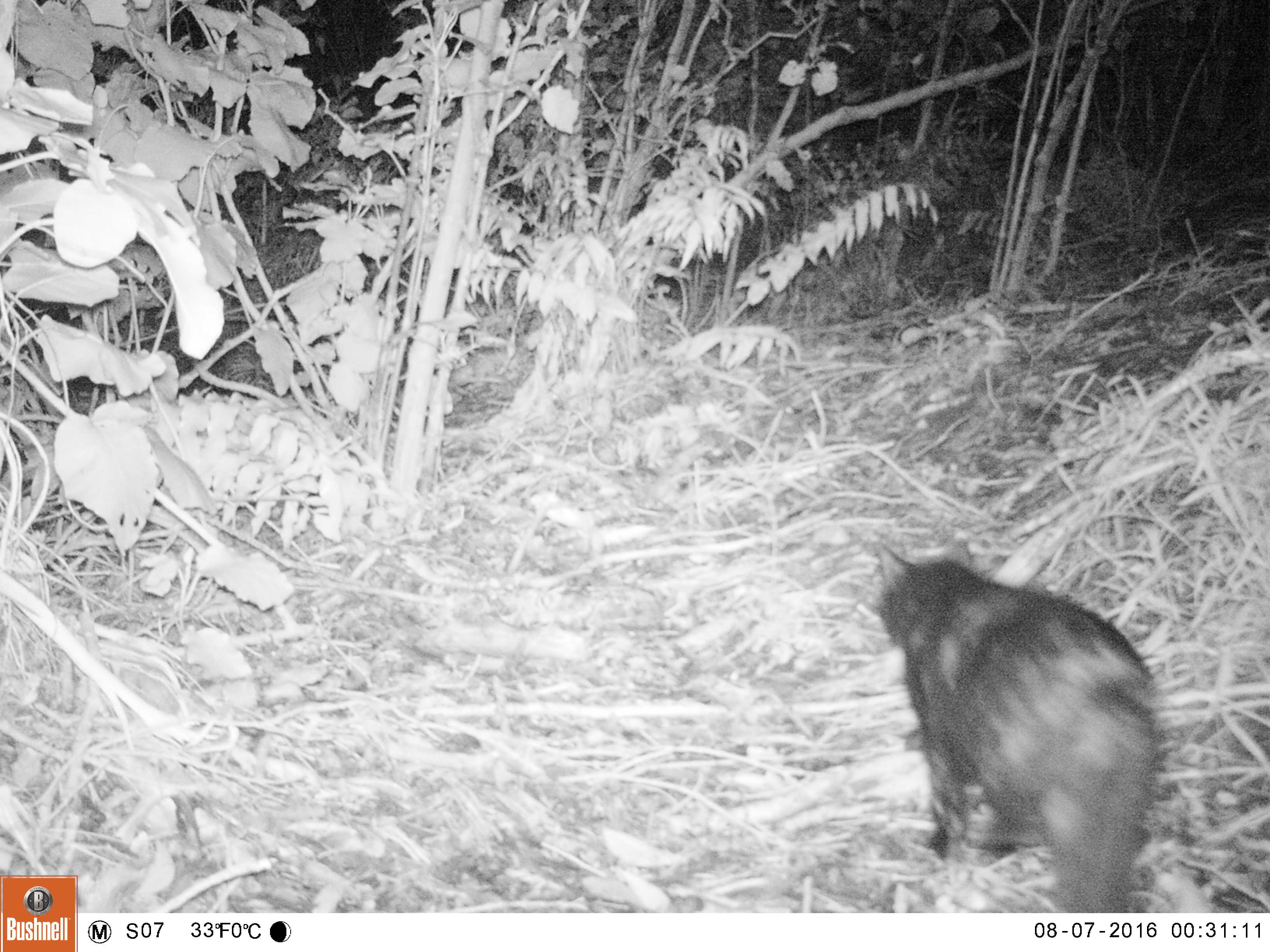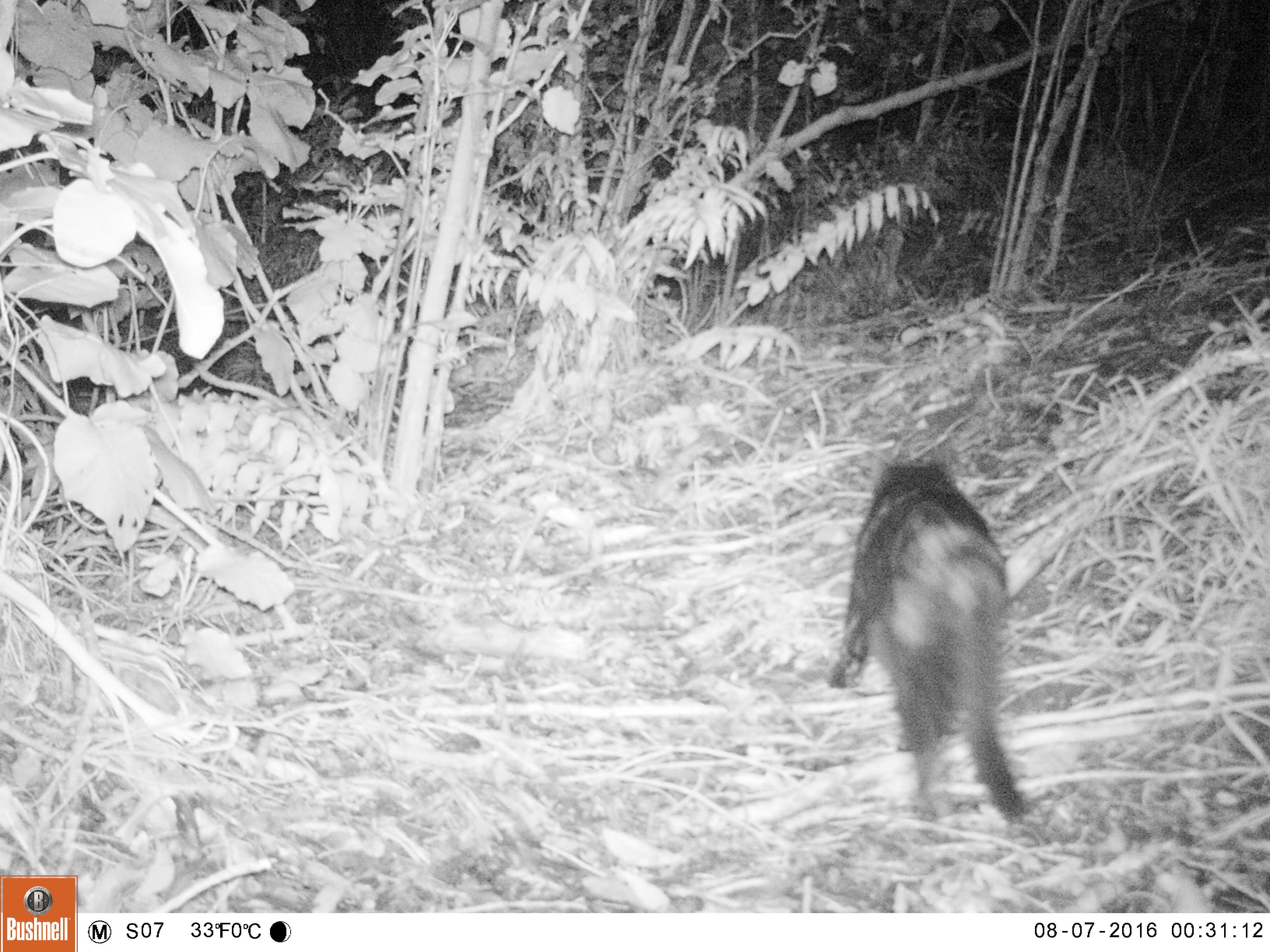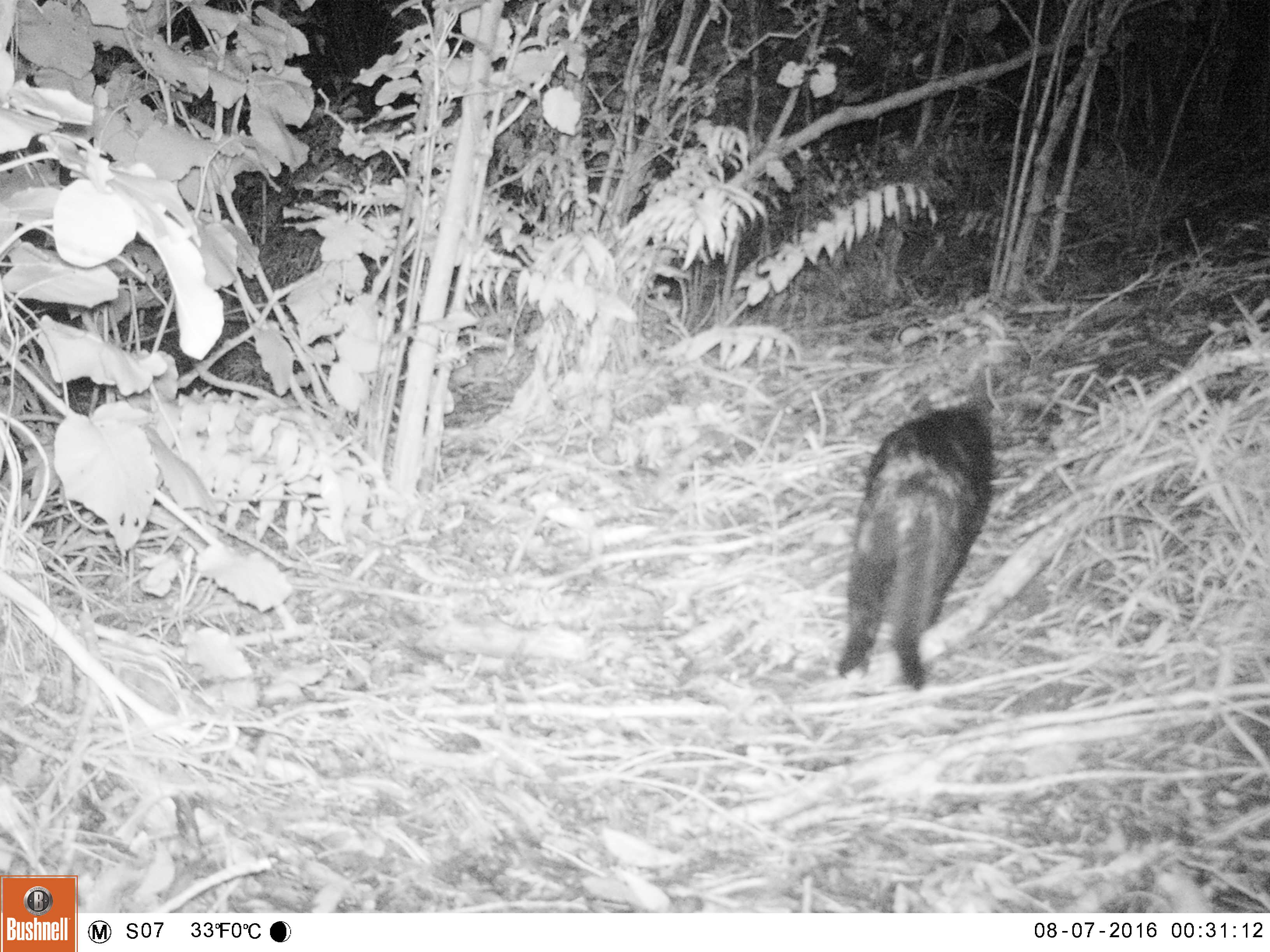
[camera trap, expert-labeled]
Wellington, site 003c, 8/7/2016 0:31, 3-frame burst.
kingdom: Animalia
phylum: Chordata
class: Mammalia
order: Carnivora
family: Felidae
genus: Felis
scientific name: Felis catus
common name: cat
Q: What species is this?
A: Cat (Felis catus).